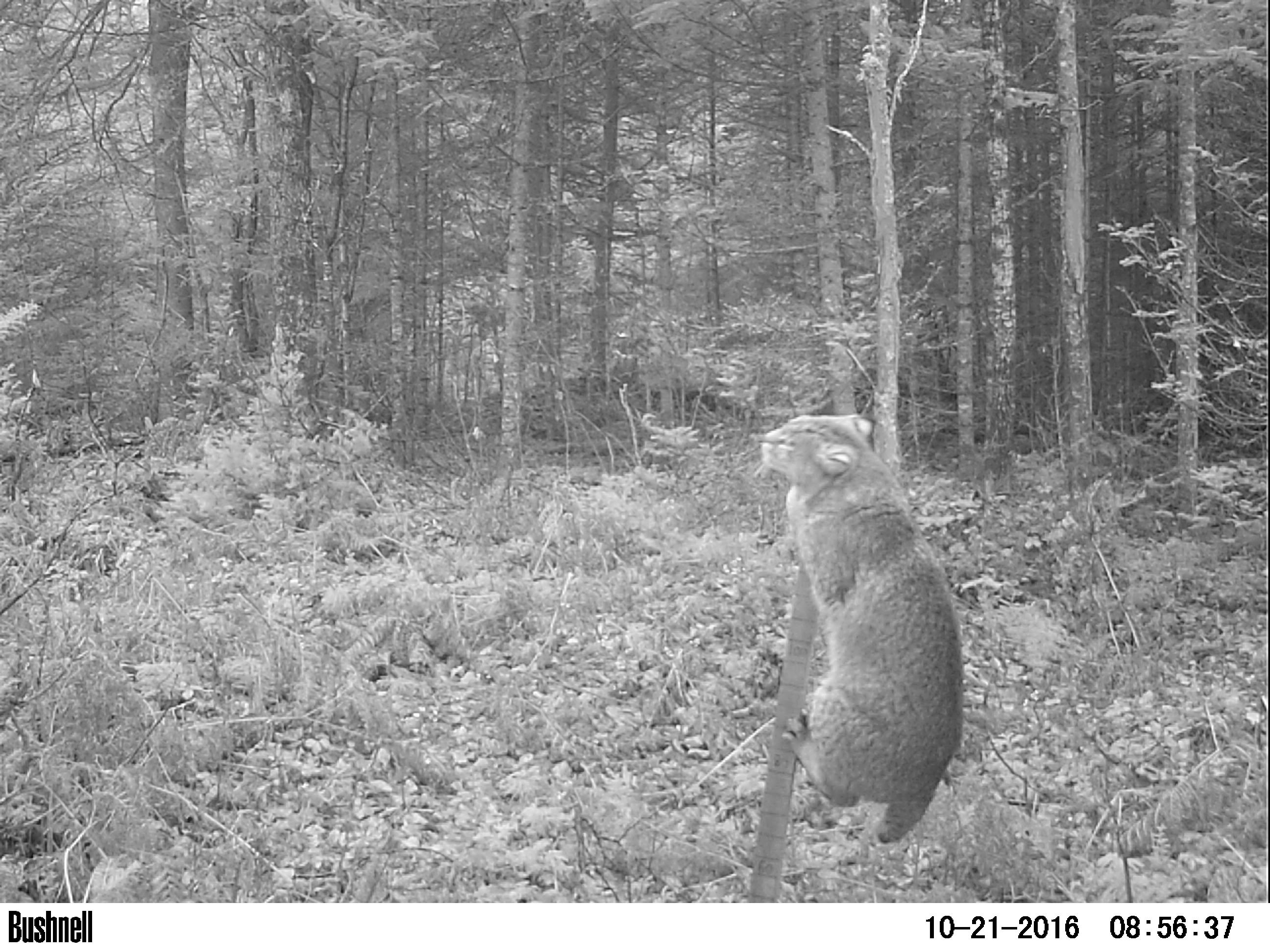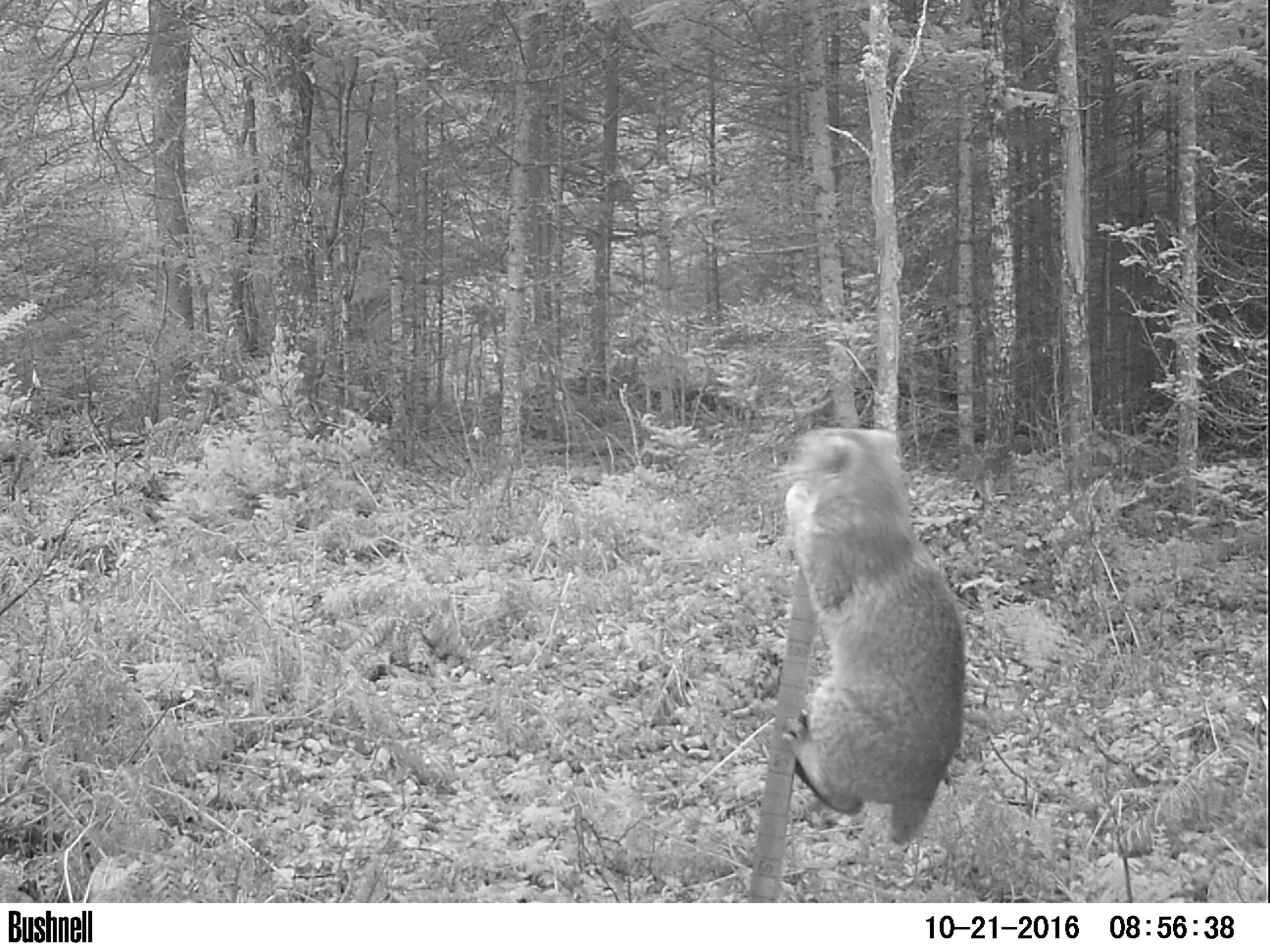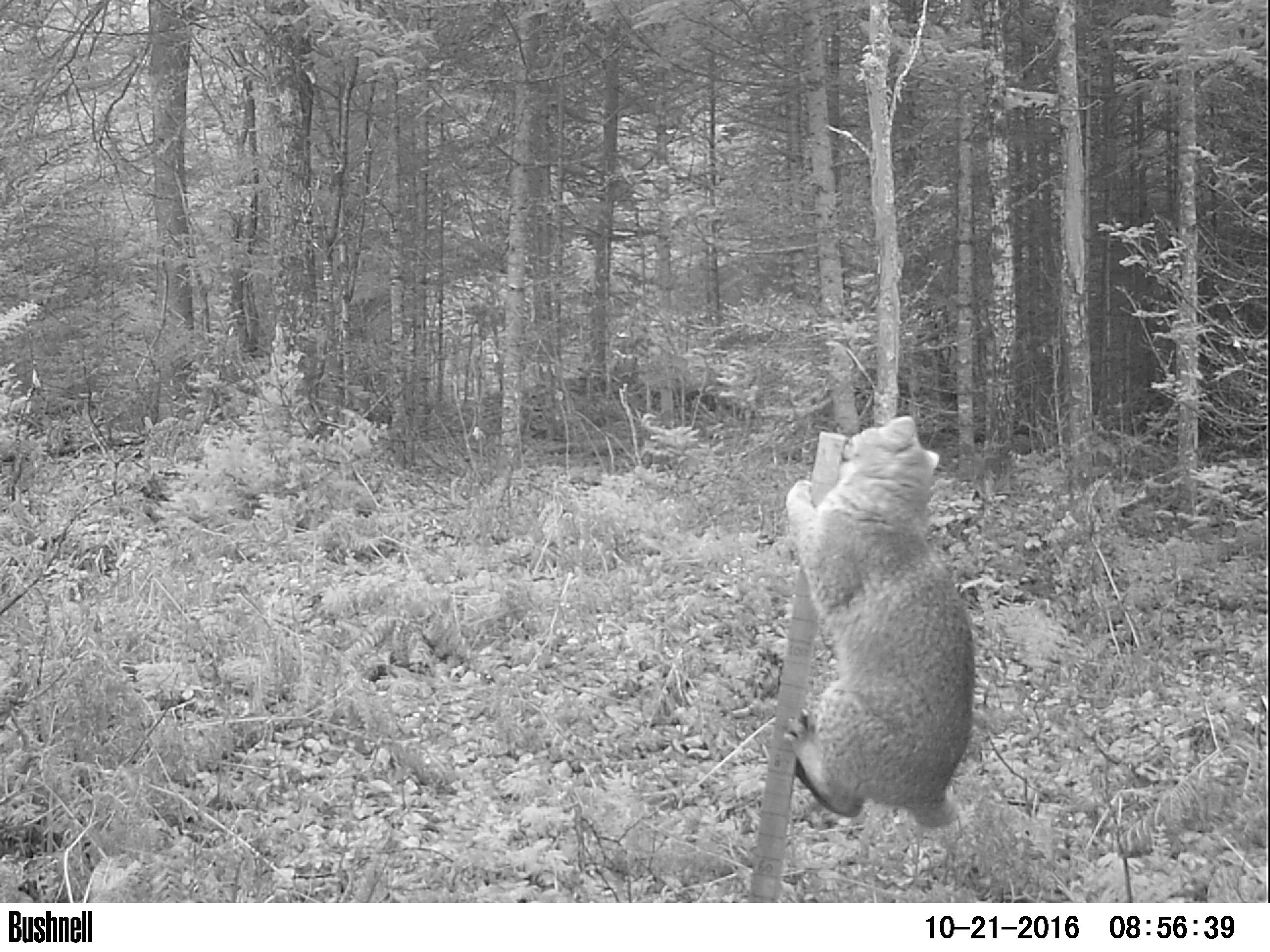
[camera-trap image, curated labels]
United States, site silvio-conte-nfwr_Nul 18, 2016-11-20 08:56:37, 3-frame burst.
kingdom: Animalia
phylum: Chordata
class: Mammalia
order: Carnivora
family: Felidae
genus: Lynx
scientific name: Lynx rufus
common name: bobcat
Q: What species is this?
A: Bobcat (Lynx rufus).